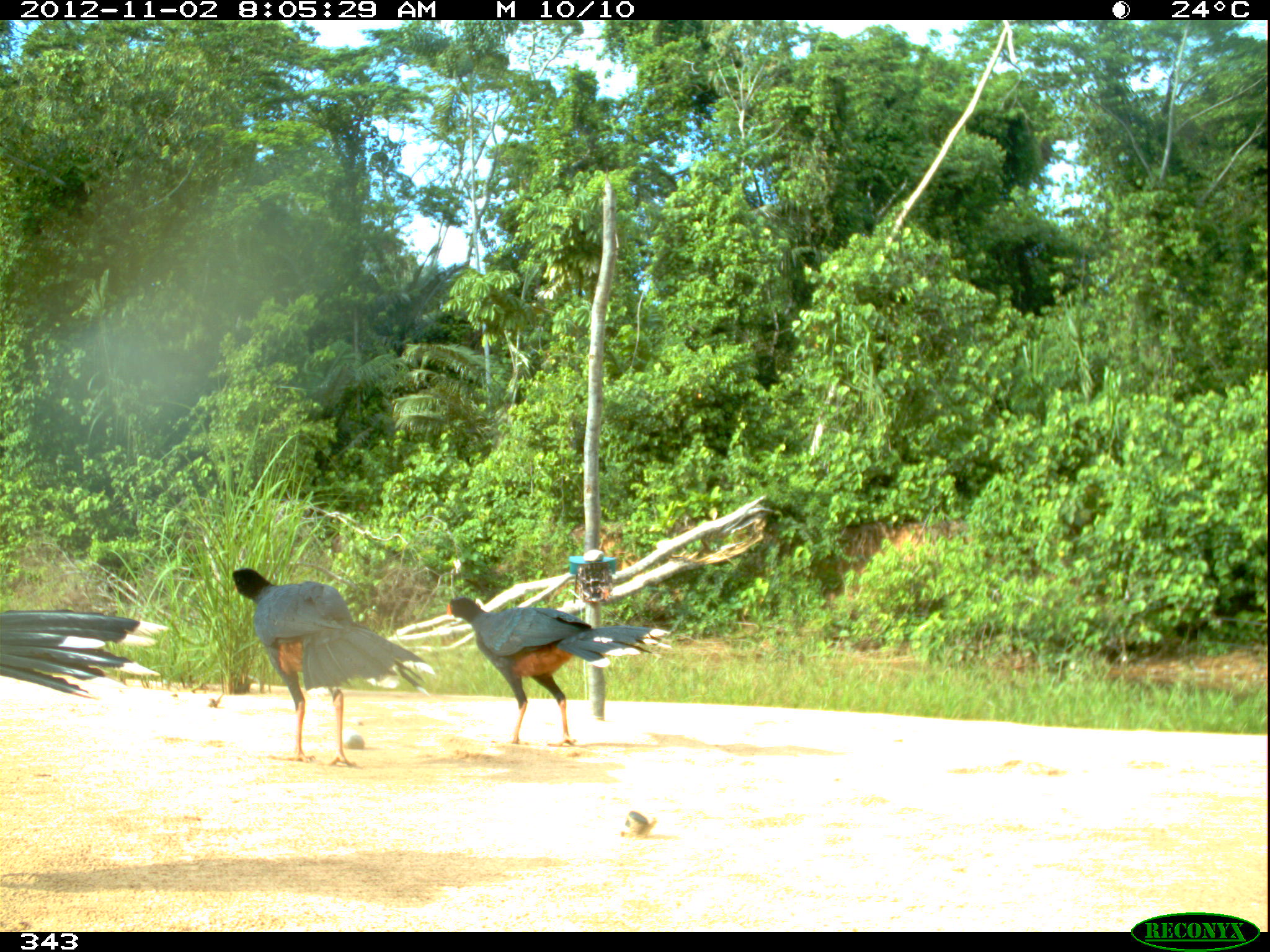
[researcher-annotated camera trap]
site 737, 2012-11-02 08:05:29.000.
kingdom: Animalia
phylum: Chordata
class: Aves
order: Galliformes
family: Cracidae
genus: Mitu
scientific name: Mitu tuberosum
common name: razor-billed curassow